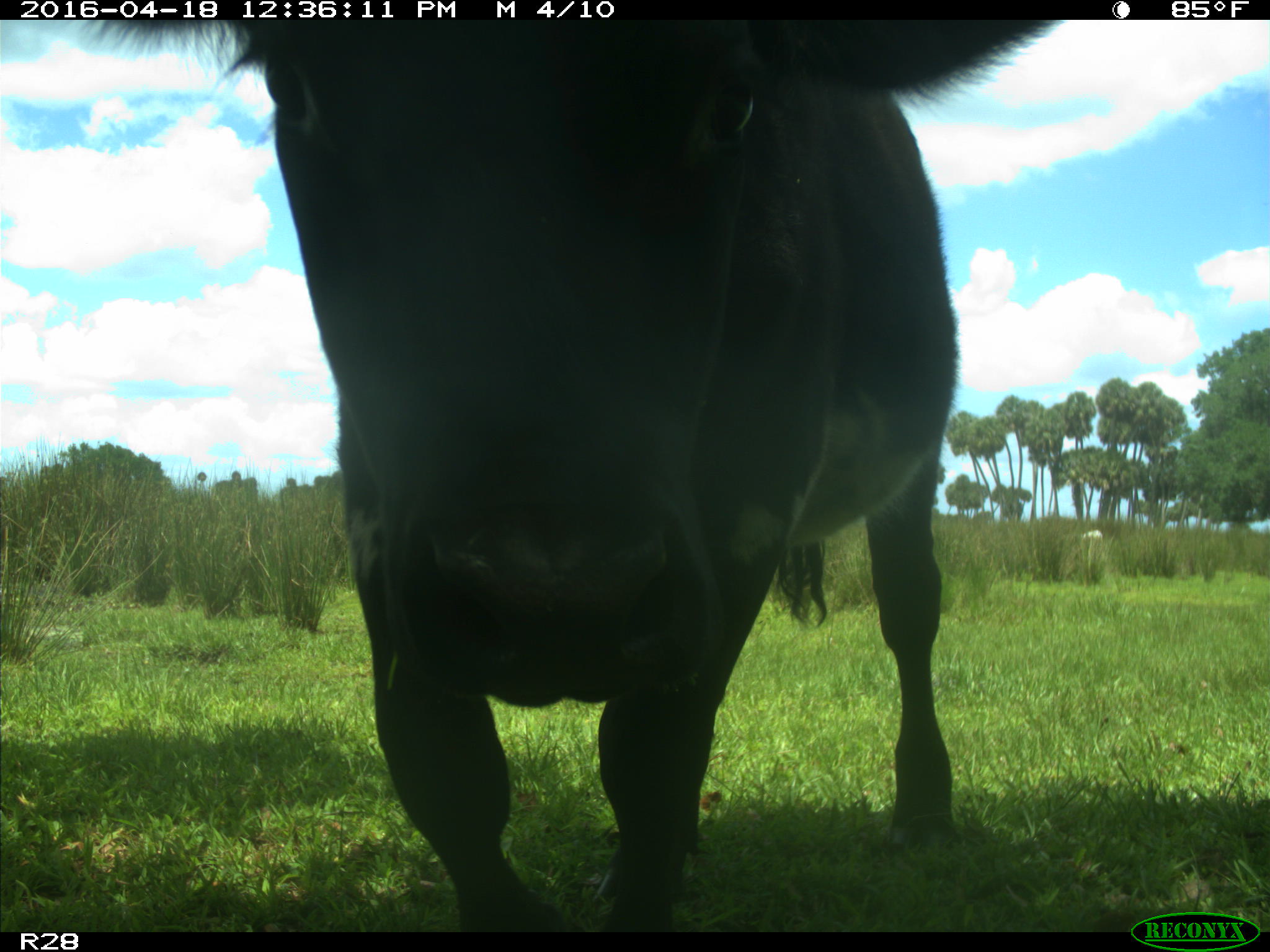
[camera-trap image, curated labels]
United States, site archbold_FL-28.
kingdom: Animalia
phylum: Chordata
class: Mammalia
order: Artiodactyla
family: Bovidae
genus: Bos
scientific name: Bos taurus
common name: domestic cow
Bos taurus (domestic cow).